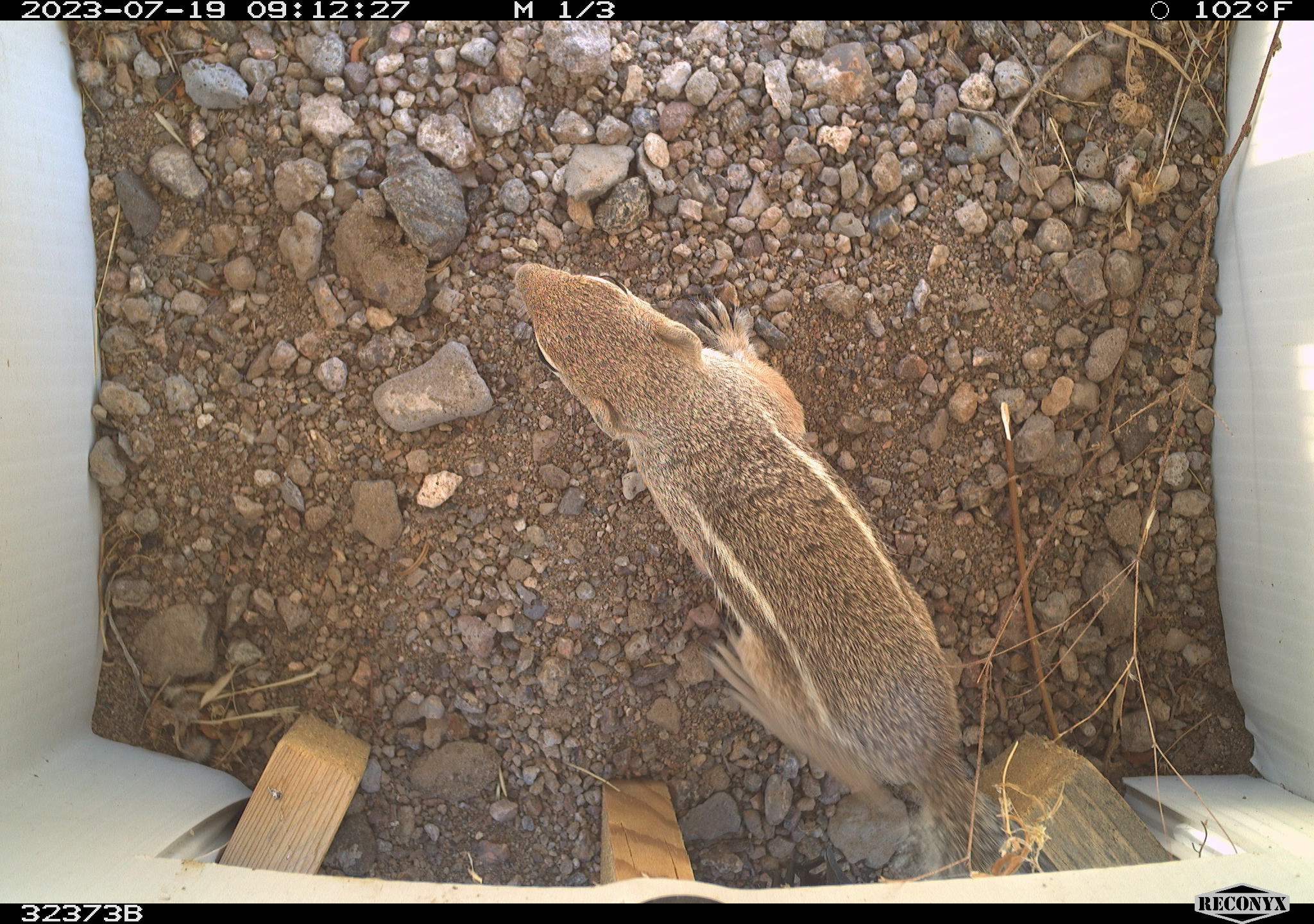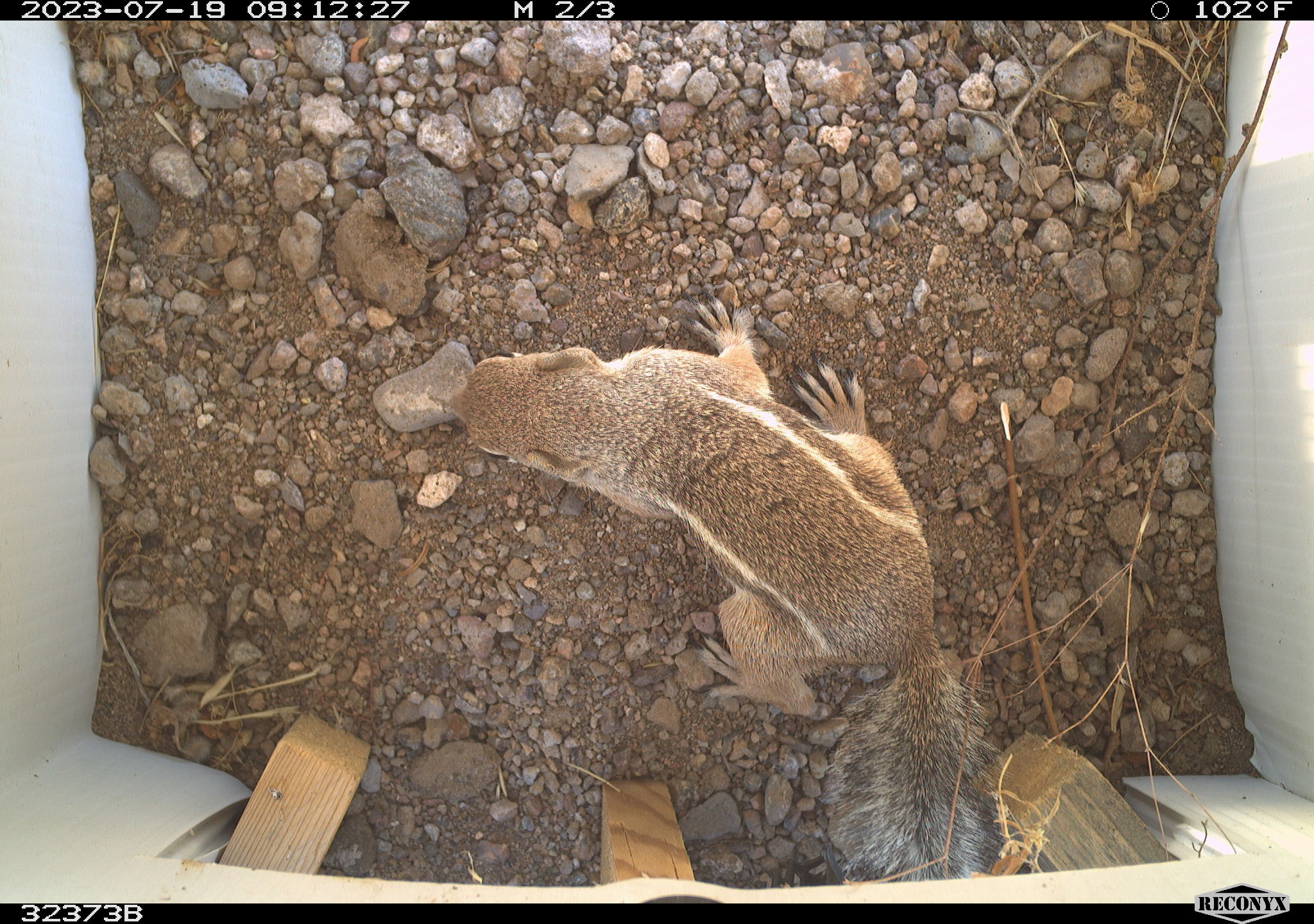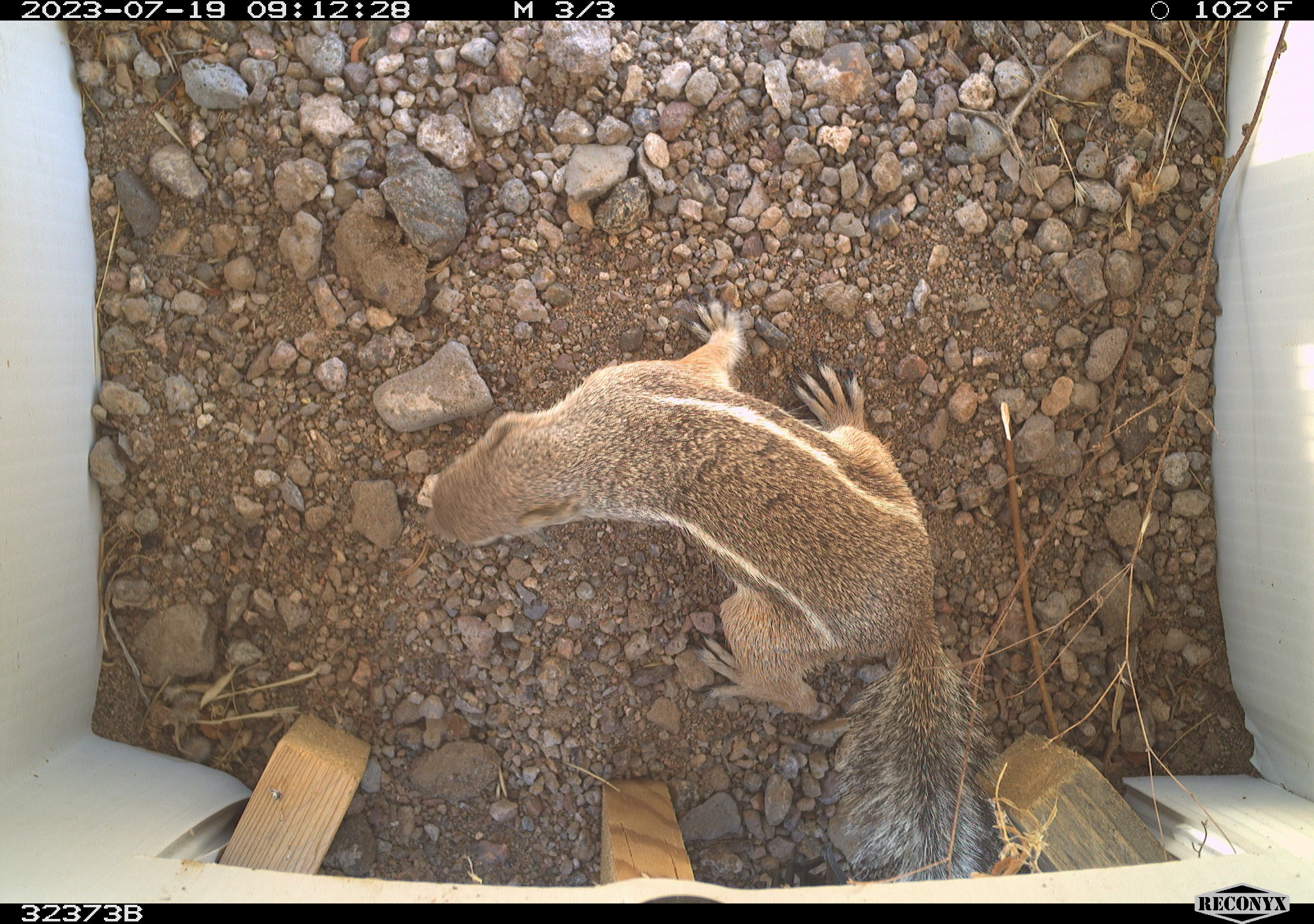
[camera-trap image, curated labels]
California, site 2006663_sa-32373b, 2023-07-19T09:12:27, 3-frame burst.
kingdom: Animalia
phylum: Chordata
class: Mammalia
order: Rodentia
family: Sciuridae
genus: Ammospermophilus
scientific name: Ammospermophilus leucurus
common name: white-tailed antelope squirrel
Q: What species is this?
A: White-tailed antelope squirrel (Ammospermophilus leucurus).